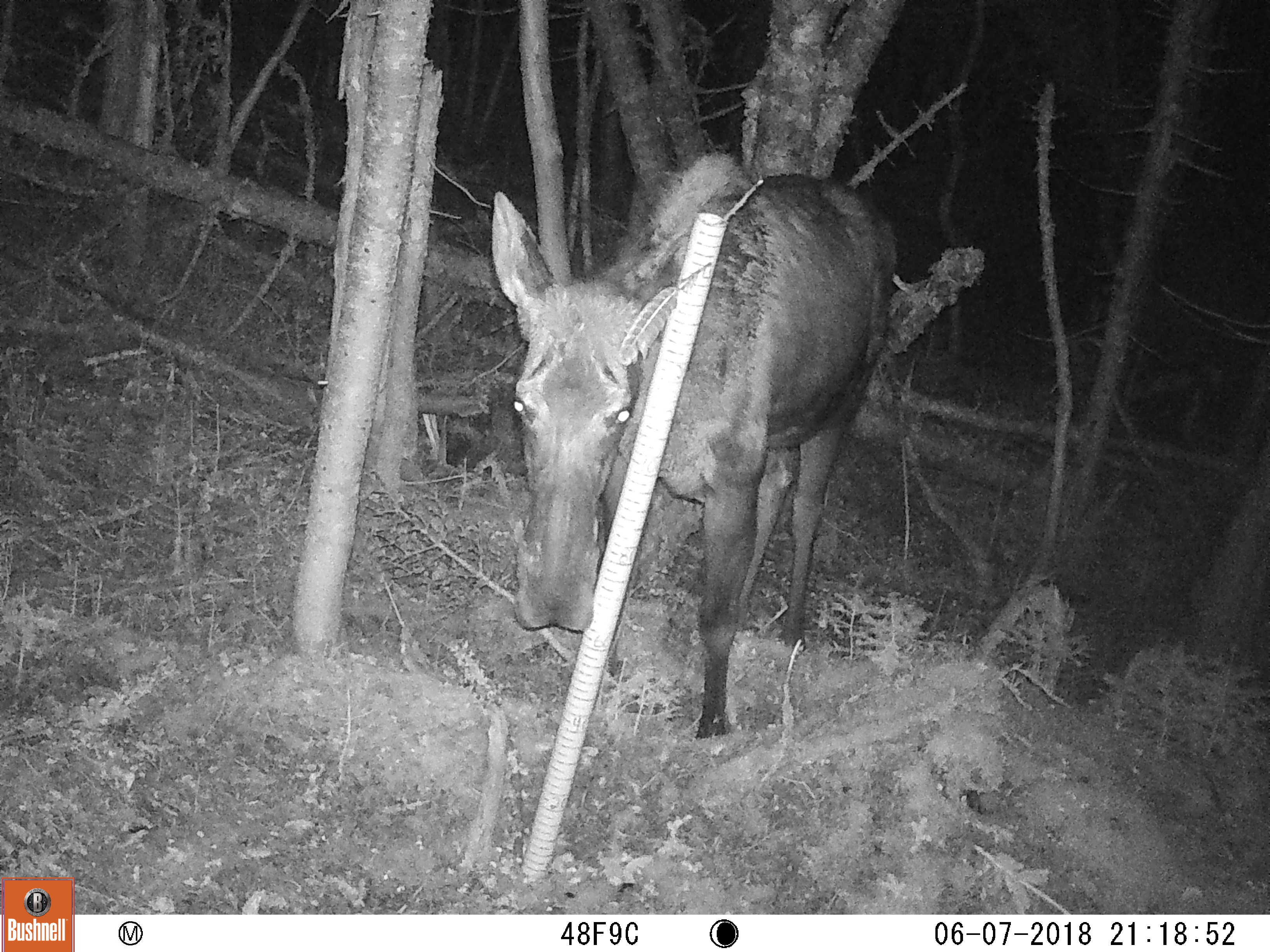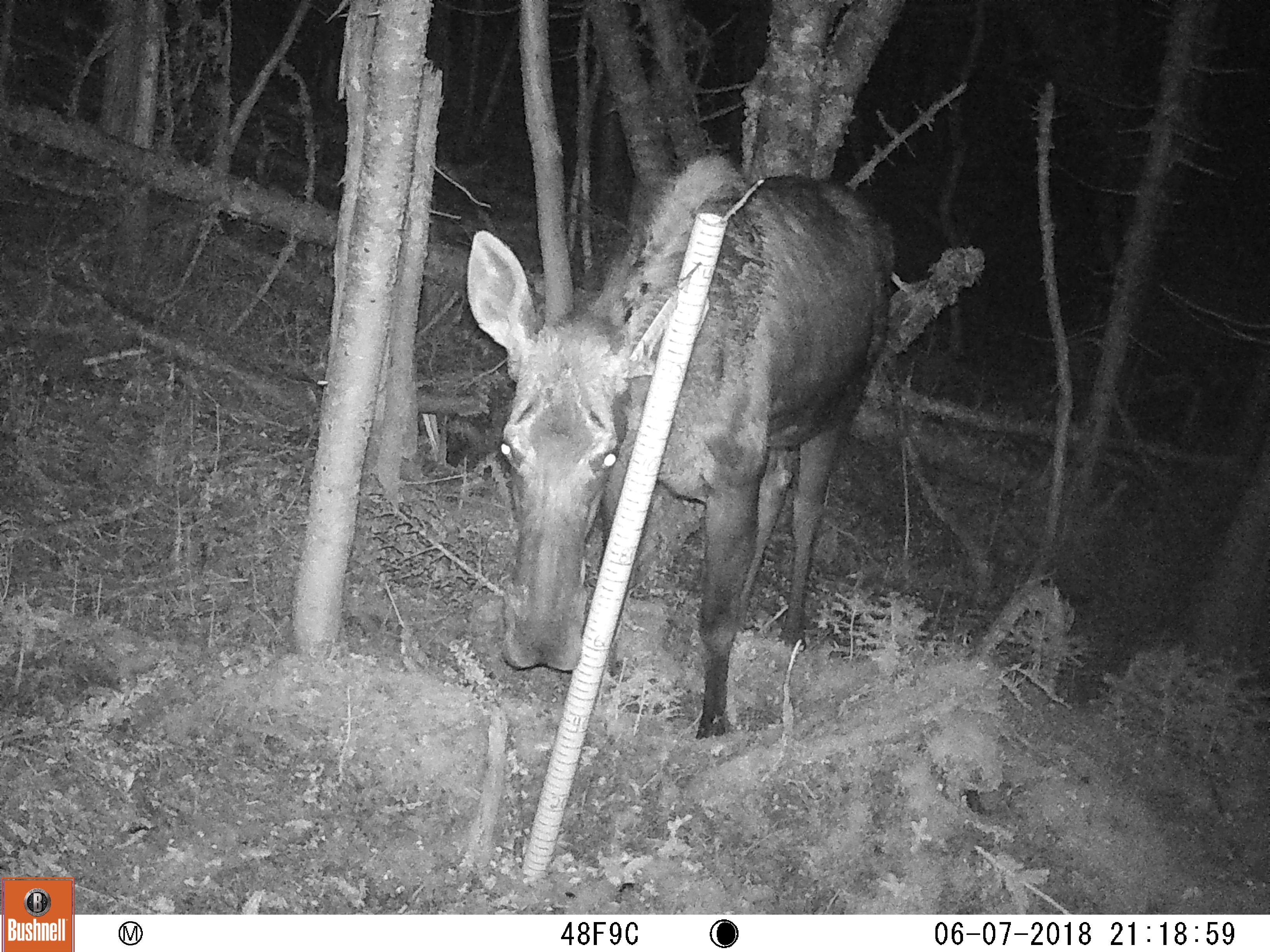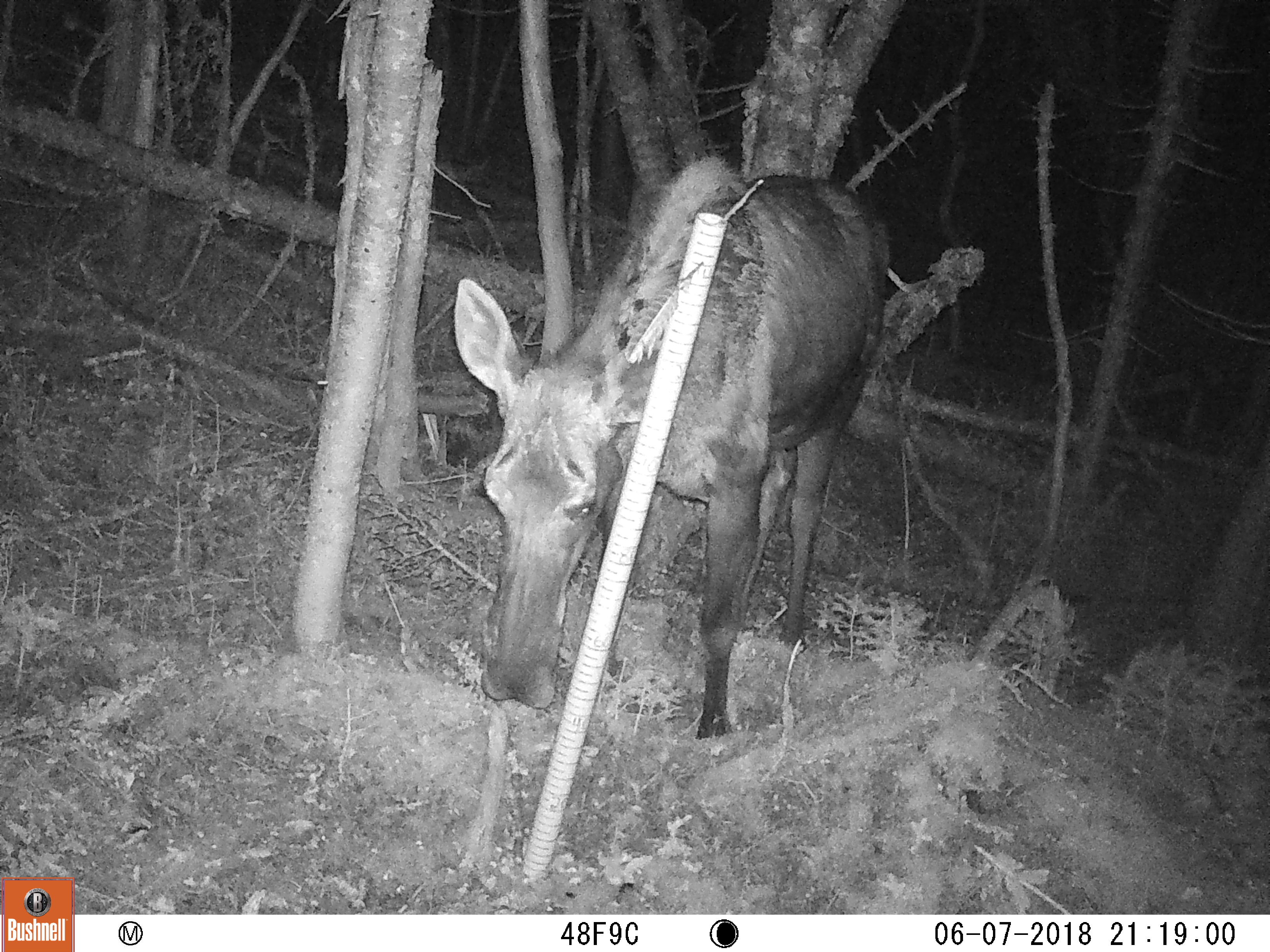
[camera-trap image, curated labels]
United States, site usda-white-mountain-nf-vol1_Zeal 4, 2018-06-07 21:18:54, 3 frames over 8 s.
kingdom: Animalia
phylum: Chordata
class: Mammalia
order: Artiodactyla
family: Cervidae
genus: Alces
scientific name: Alces alces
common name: moose